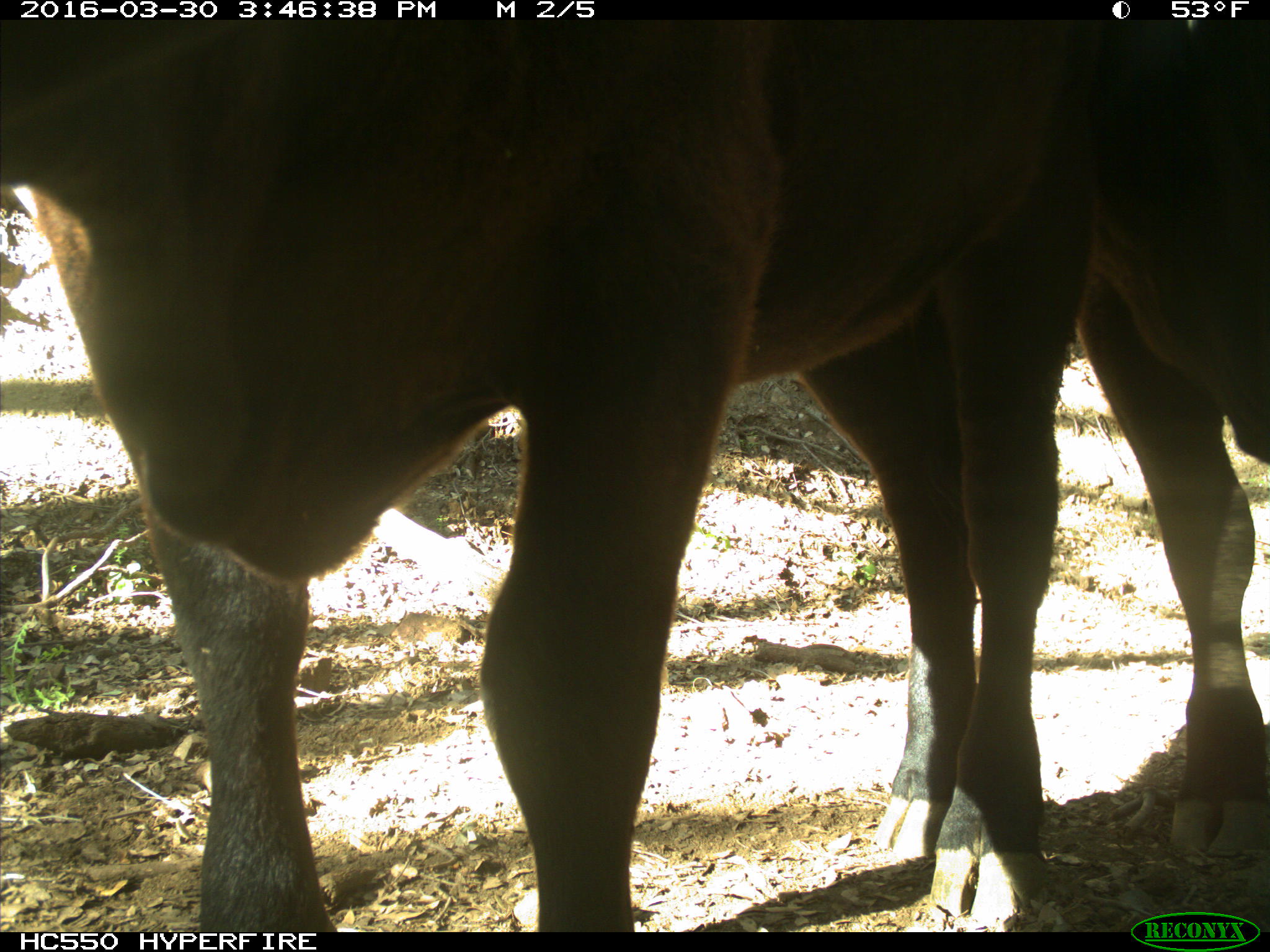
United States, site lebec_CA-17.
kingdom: Animalia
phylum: Chordata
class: Mammalia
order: Artiodactyla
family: Bovidae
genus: Bos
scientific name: Bos taurus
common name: domestic cow